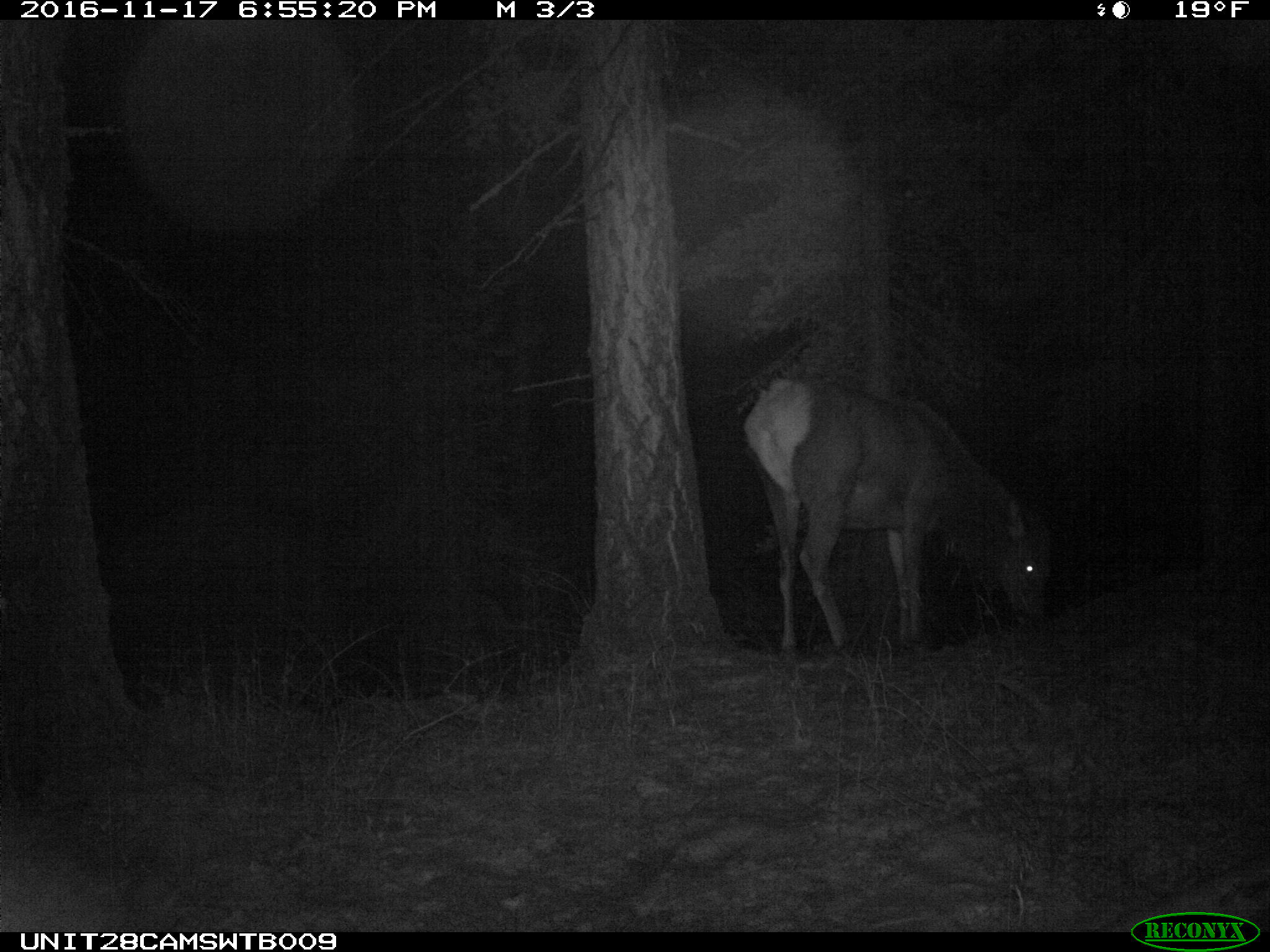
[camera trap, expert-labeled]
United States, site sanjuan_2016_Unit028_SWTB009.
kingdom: Animalia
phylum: Chordata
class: Mammalia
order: Artiodactyla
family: Cervidae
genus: Cervus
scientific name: Cervus elaphus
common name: red deer